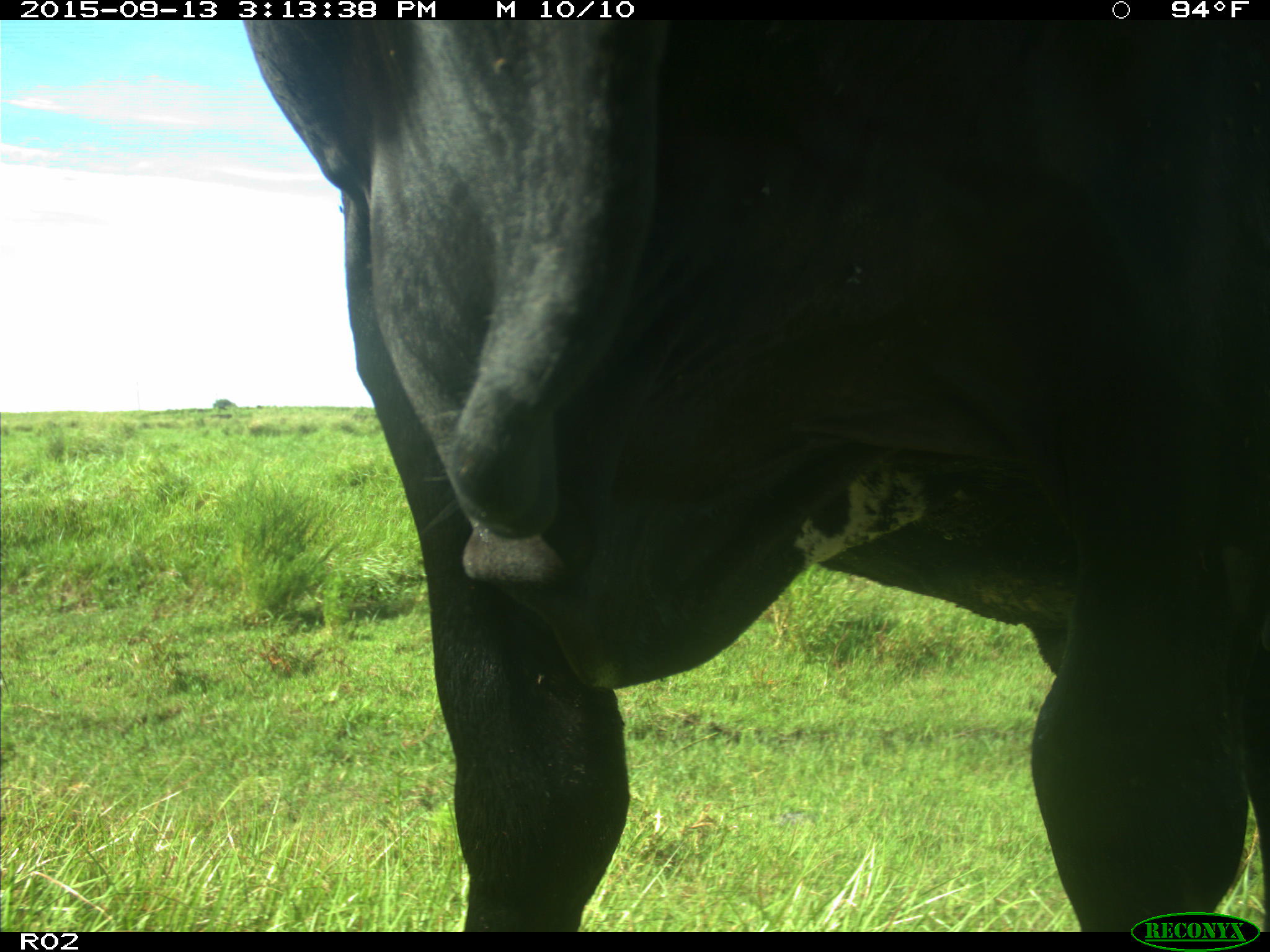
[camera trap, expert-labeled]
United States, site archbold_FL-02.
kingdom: Animalia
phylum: Chordata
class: Mammalia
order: Artiodactyla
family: Bovidae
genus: Bos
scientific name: Bos taurus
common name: domestic cow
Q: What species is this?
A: Bos taurus (domestic cow).